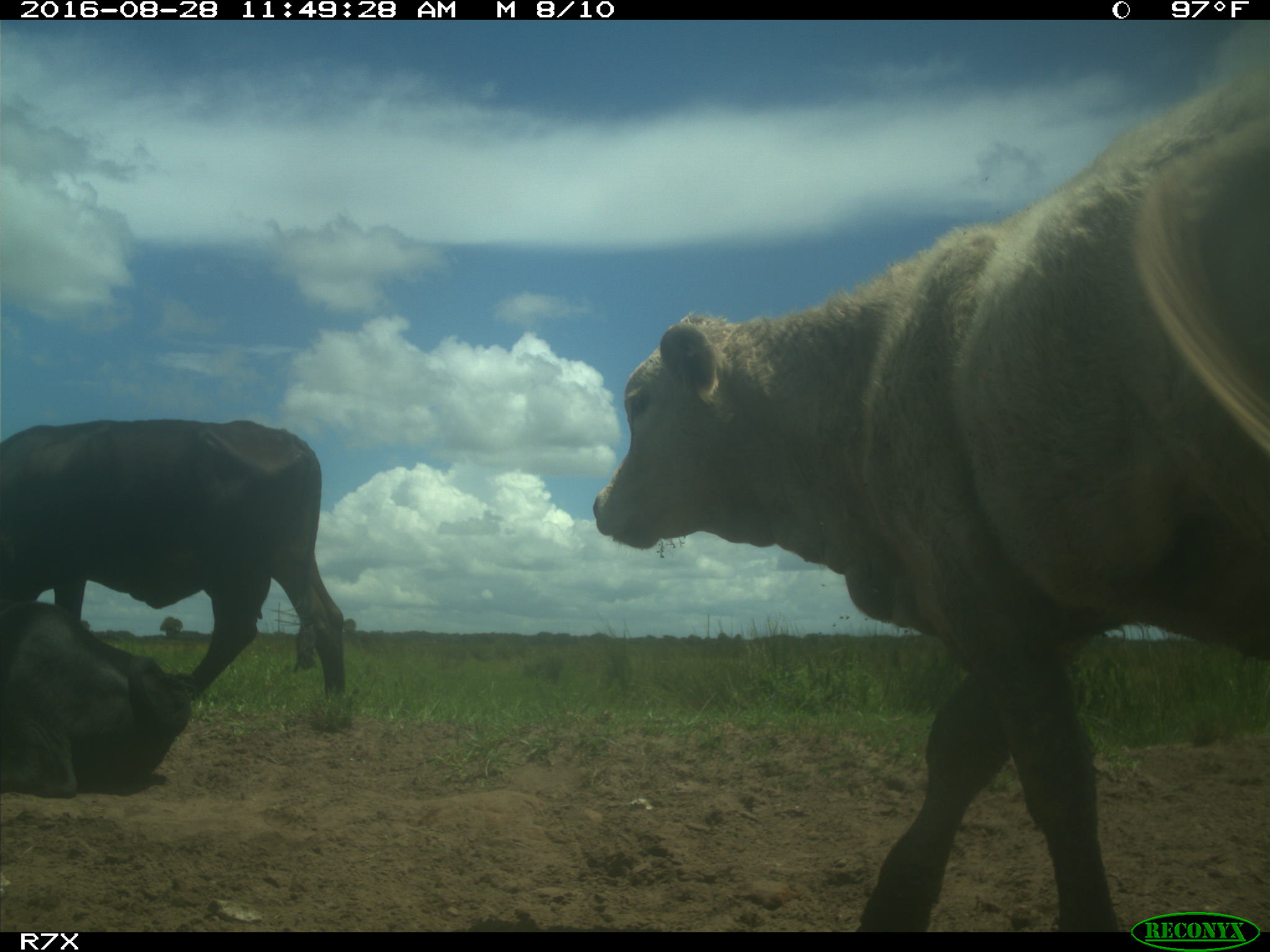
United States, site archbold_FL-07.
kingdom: Animalia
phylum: Chordata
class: Mammalia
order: Artiodactyla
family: Bovidae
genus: Bos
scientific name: Bos taurus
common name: domestic cow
Bos taurus (domestic cow).